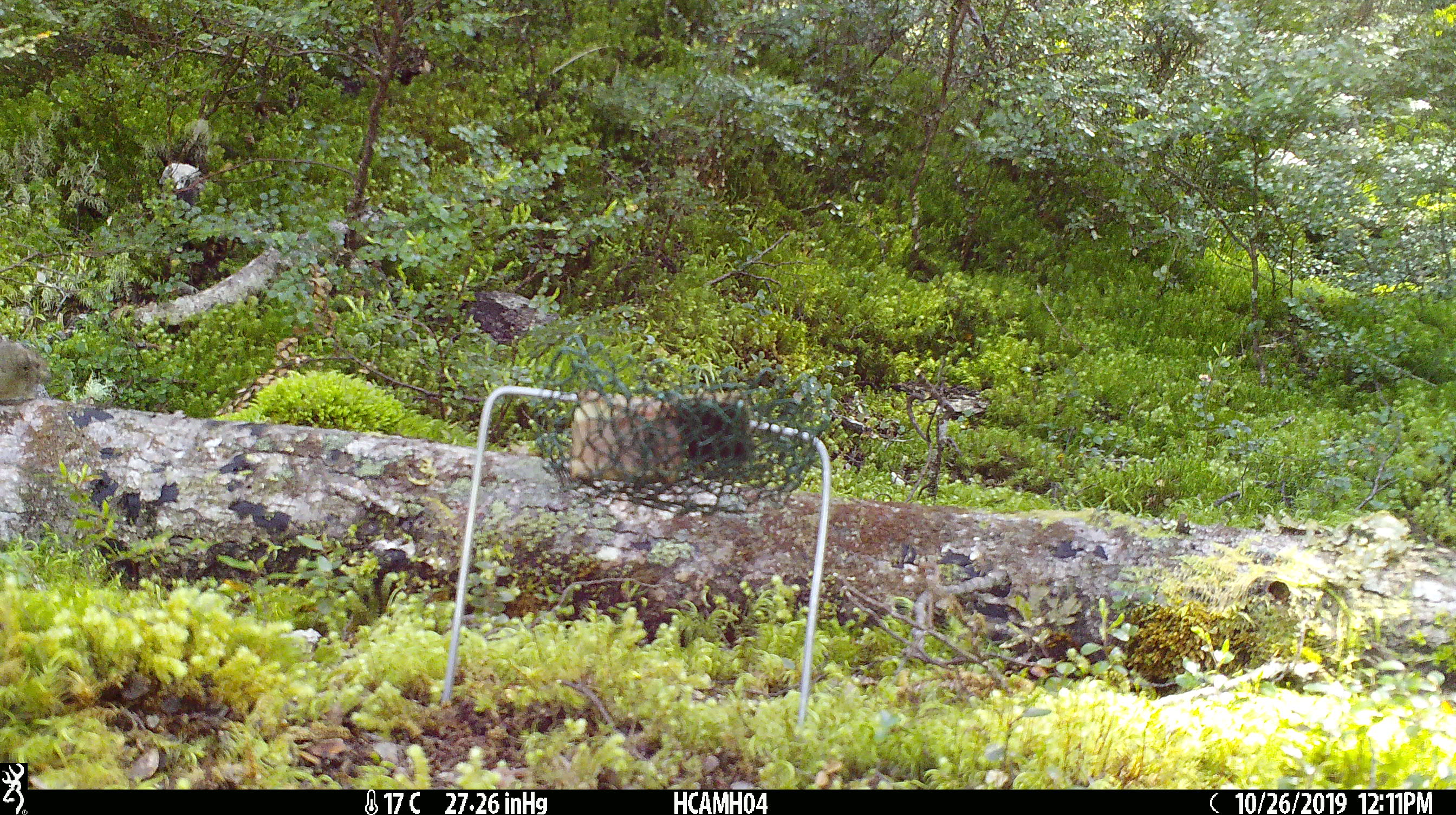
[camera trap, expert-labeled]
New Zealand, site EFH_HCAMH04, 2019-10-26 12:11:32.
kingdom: Animalia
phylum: Chordata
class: Mammalia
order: Rodentia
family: Muridae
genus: Mus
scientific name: Mus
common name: mouse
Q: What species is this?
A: Mouse (Mus).